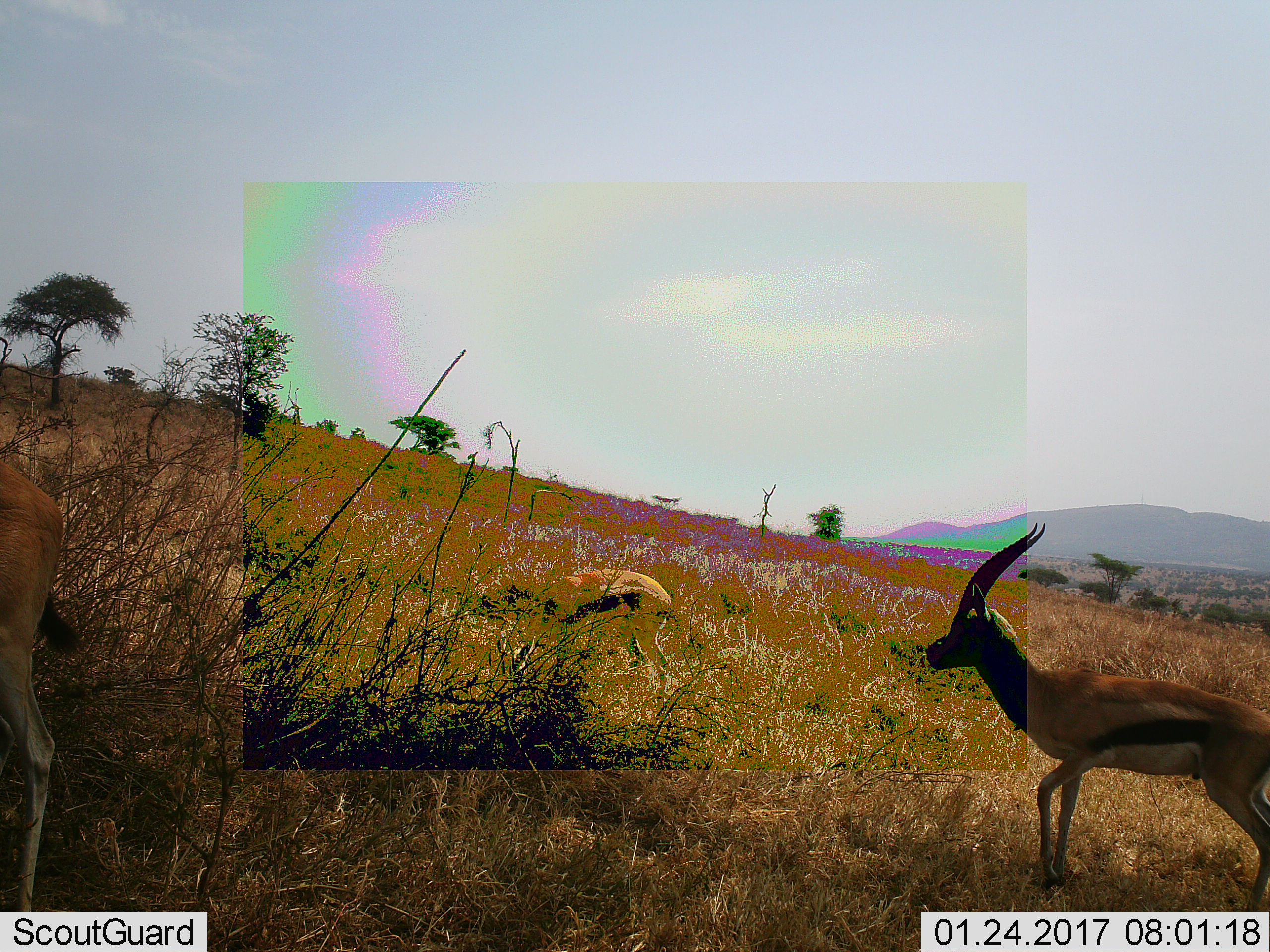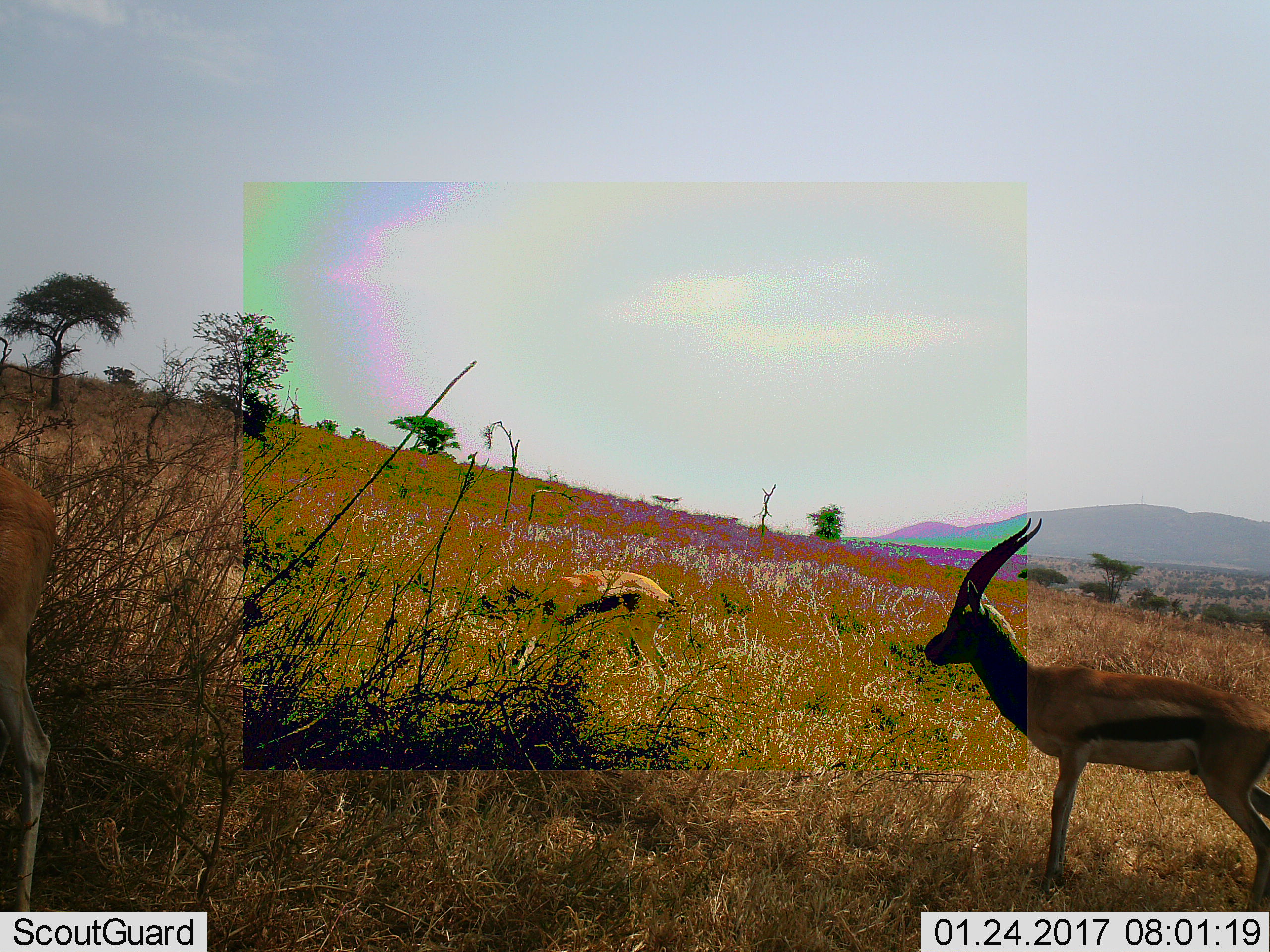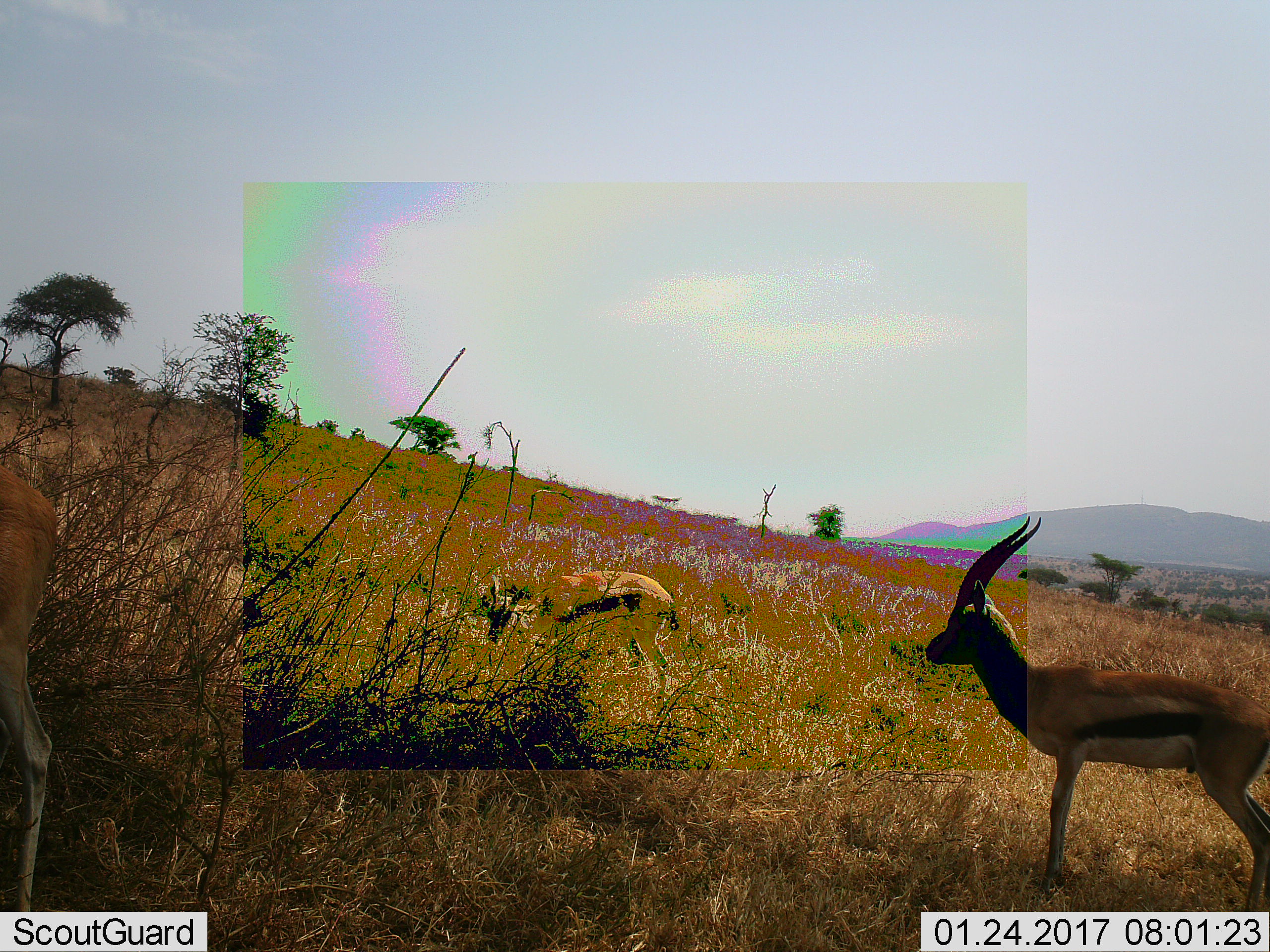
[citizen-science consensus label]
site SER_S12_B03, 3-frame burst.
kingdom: Animalia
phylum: Chordata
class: Mammalia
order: Artiodactyla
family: Bovidae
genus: Eudorcas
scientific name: Eudorcas thomsonii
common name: thomson's gazelle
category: gazellethomsons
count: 3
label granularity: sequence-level